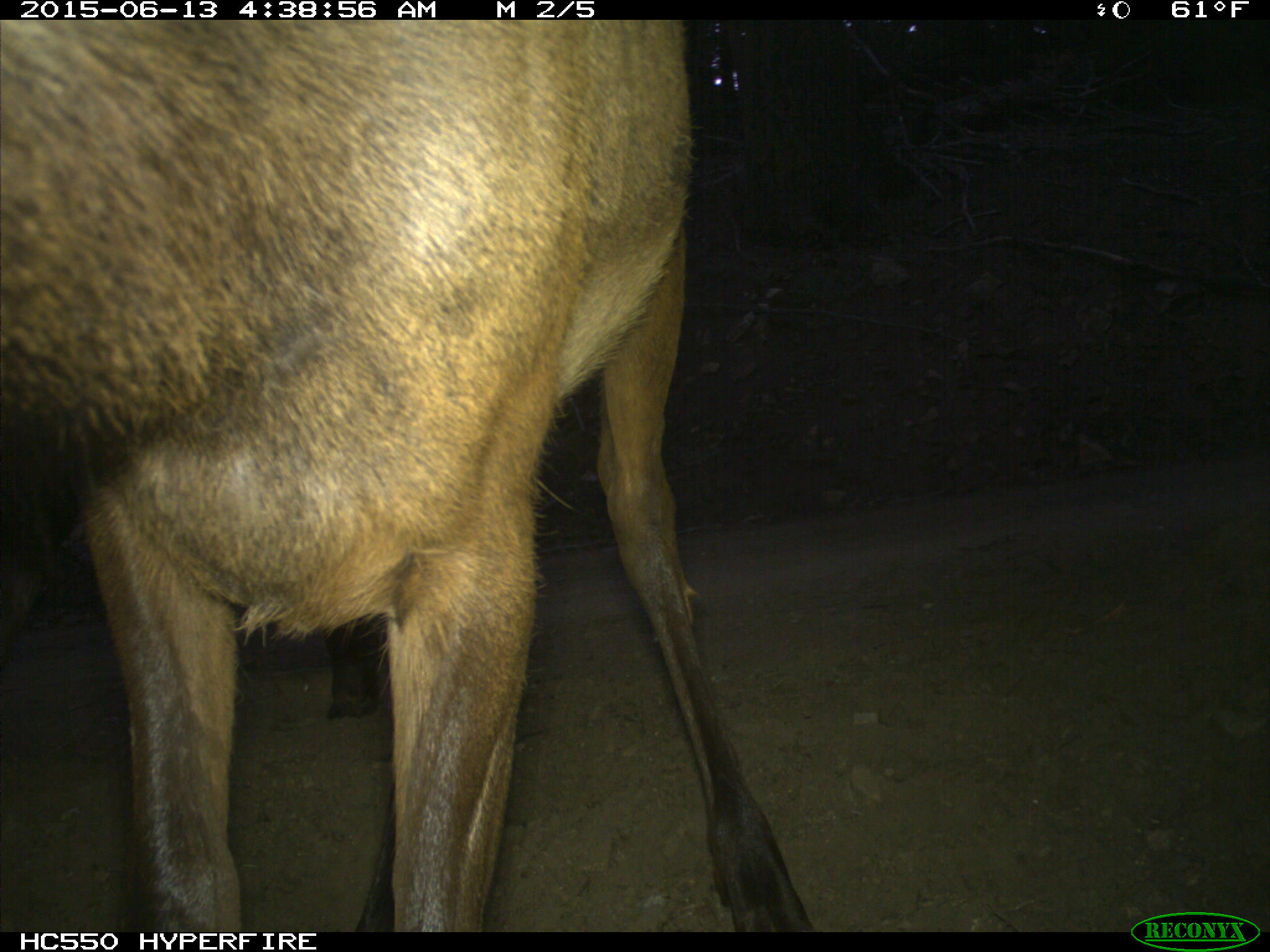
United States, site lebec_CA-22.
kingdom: Animalia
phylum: Chordata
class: Mammalia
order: Artiodactyla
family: Cervidae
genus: Cervus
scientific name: Cervus canadensis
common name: elk